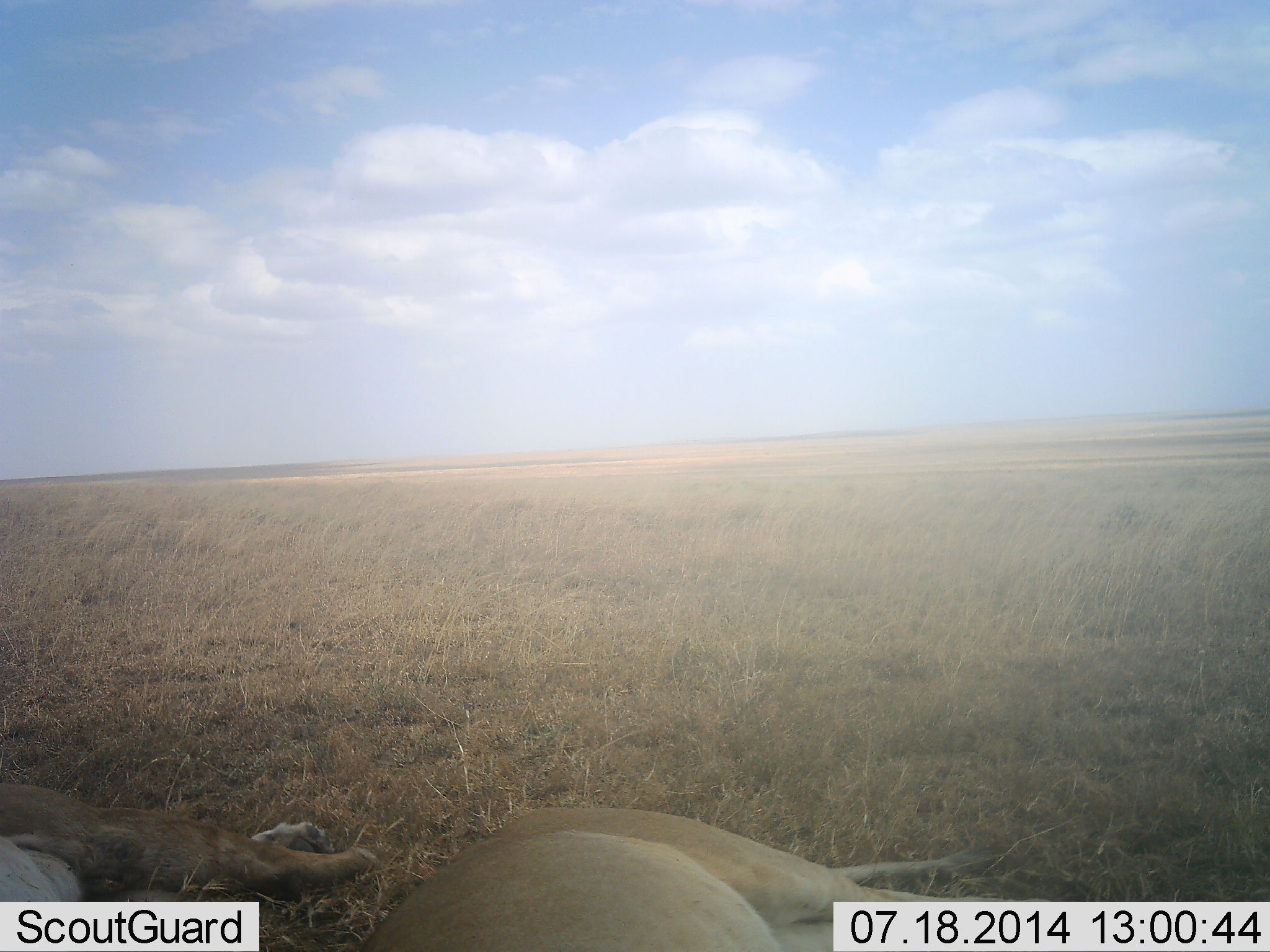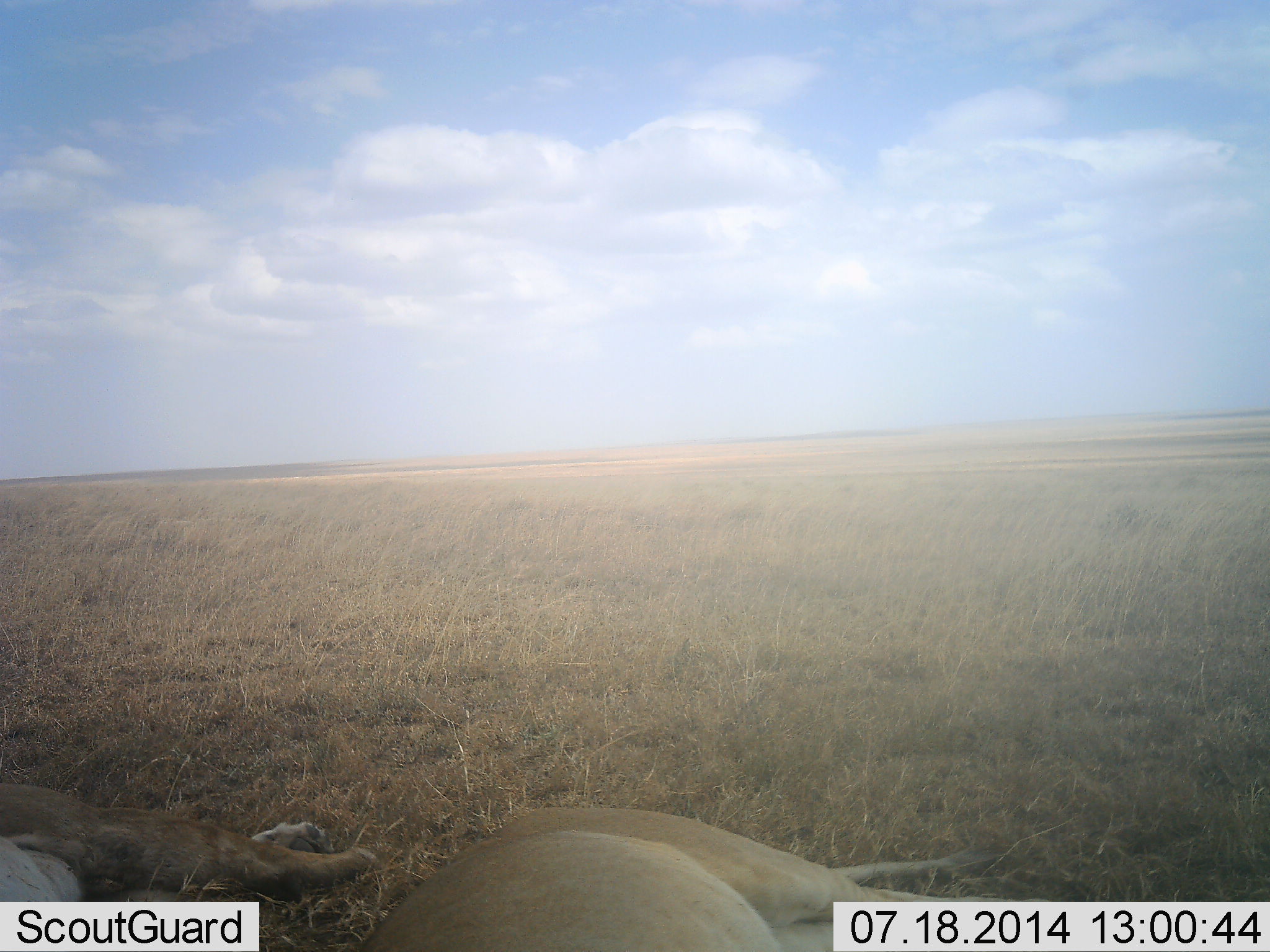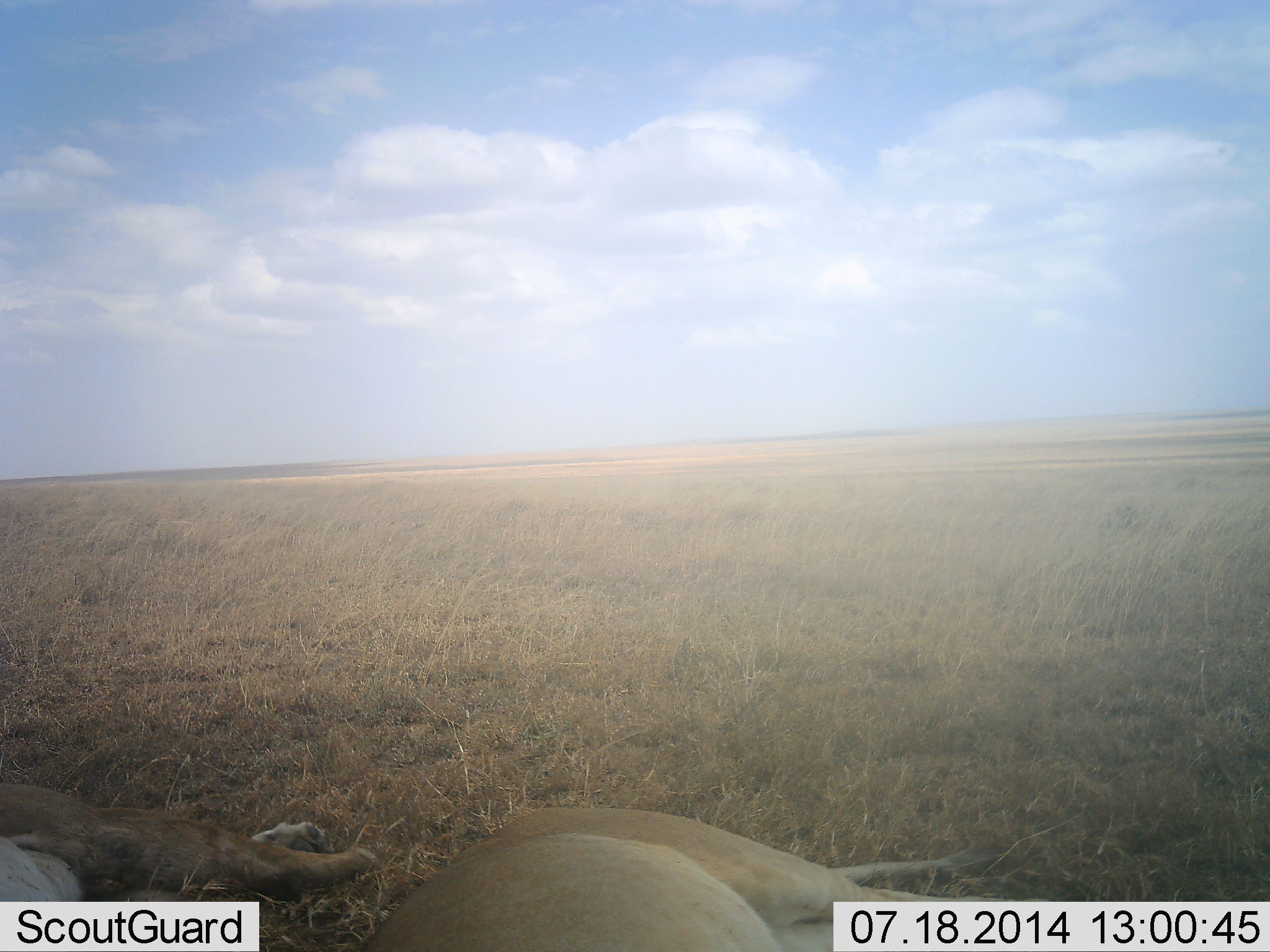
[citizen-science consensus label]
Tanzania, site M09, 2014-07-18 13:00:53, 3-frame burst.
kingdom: Animalia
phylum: Chordata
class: Mammalia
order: Carnivora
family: Felidae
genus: Panthera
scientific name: Panthera leo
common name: lion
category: lionfemale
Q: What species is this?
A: Lionfemale (lion) (Panthera leo).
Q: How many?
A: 2.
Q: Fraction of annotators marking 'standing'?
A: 0%.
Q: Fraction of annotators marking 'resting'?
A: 100%.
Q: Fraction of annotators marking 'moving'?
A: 0%.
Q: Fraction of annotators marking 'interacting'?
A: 0%.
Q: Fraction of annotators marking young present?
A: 10%.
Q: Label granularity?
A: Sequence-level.